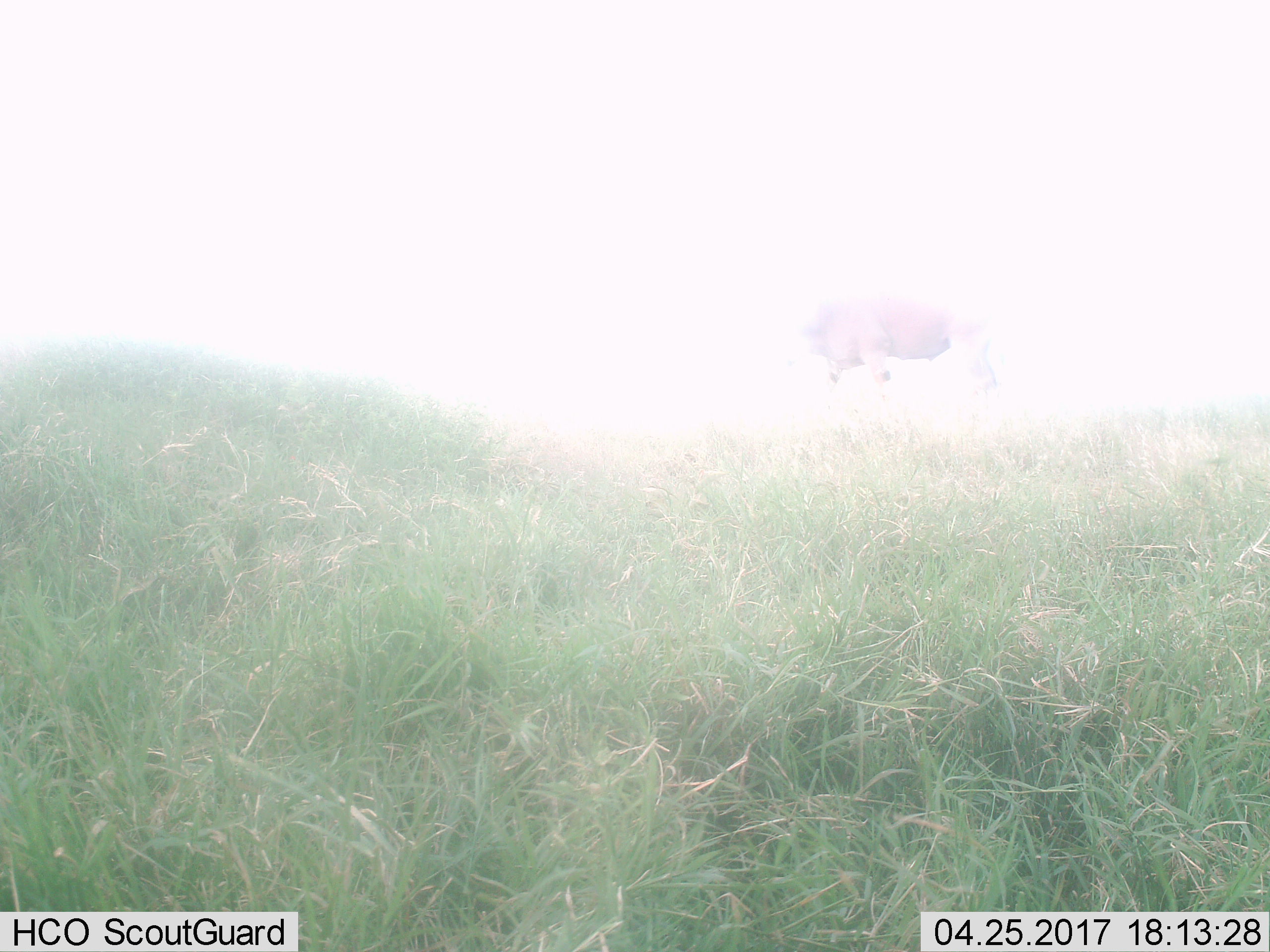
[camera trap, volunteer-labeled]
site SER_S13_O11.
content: unidentified animal